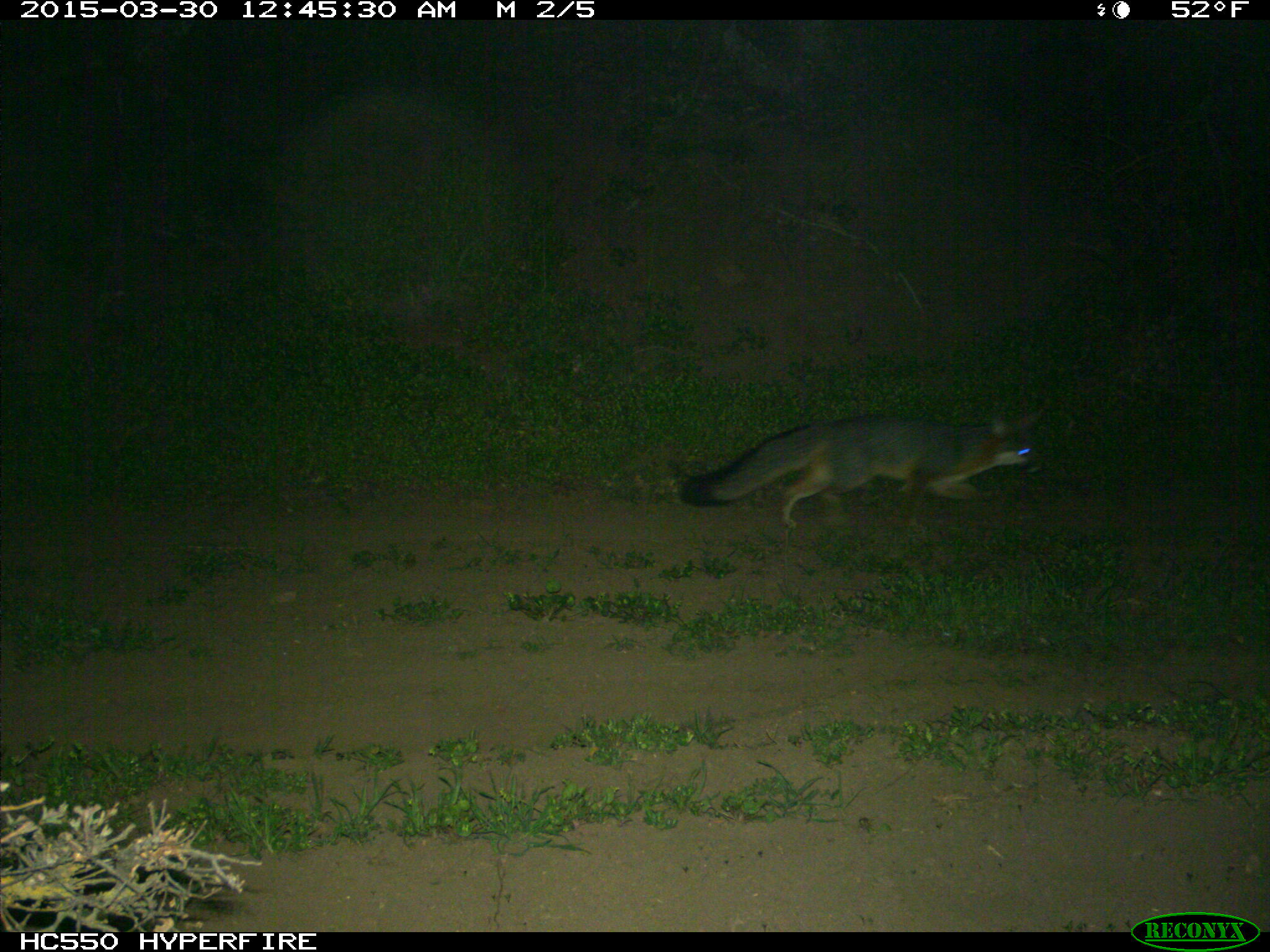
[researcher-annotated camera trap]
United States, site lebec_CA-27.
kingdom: Animalia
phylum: Chordata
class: Mammalia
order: Carnivora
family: Canidae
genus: Urocyon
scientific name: Urocyon cinereoargenteus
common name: gray fox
Urocyon cinereoargenteus (gray fox).